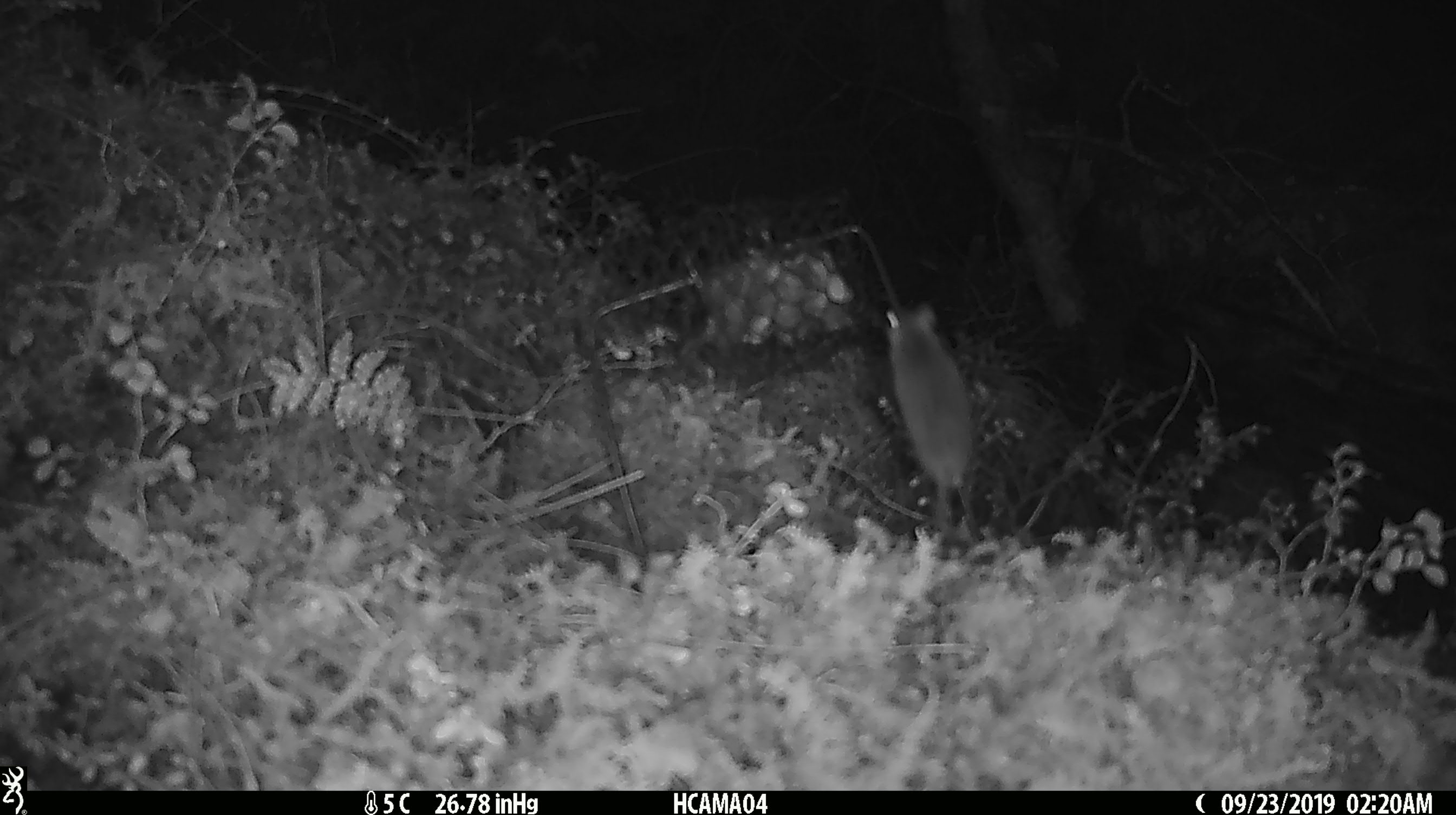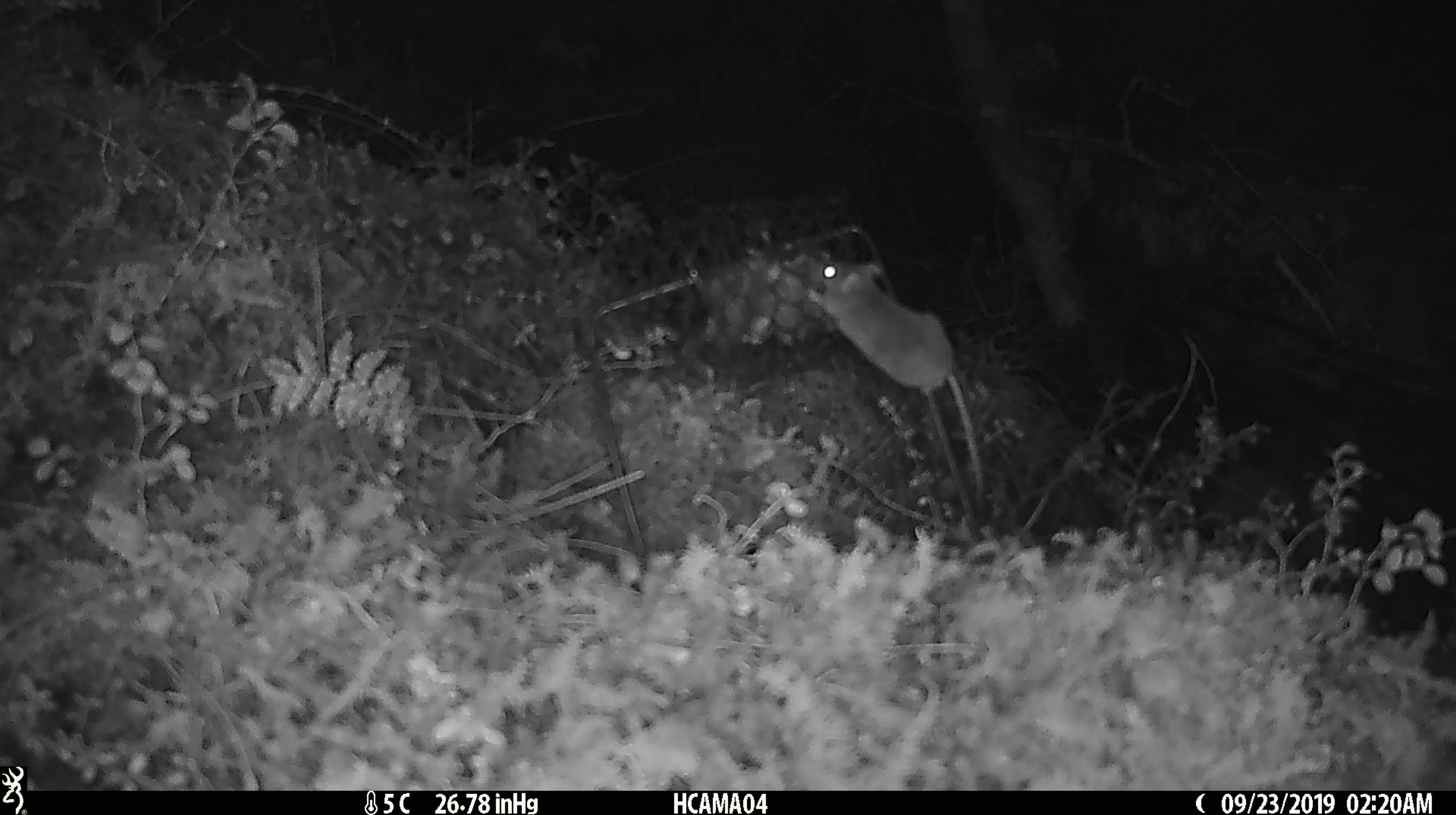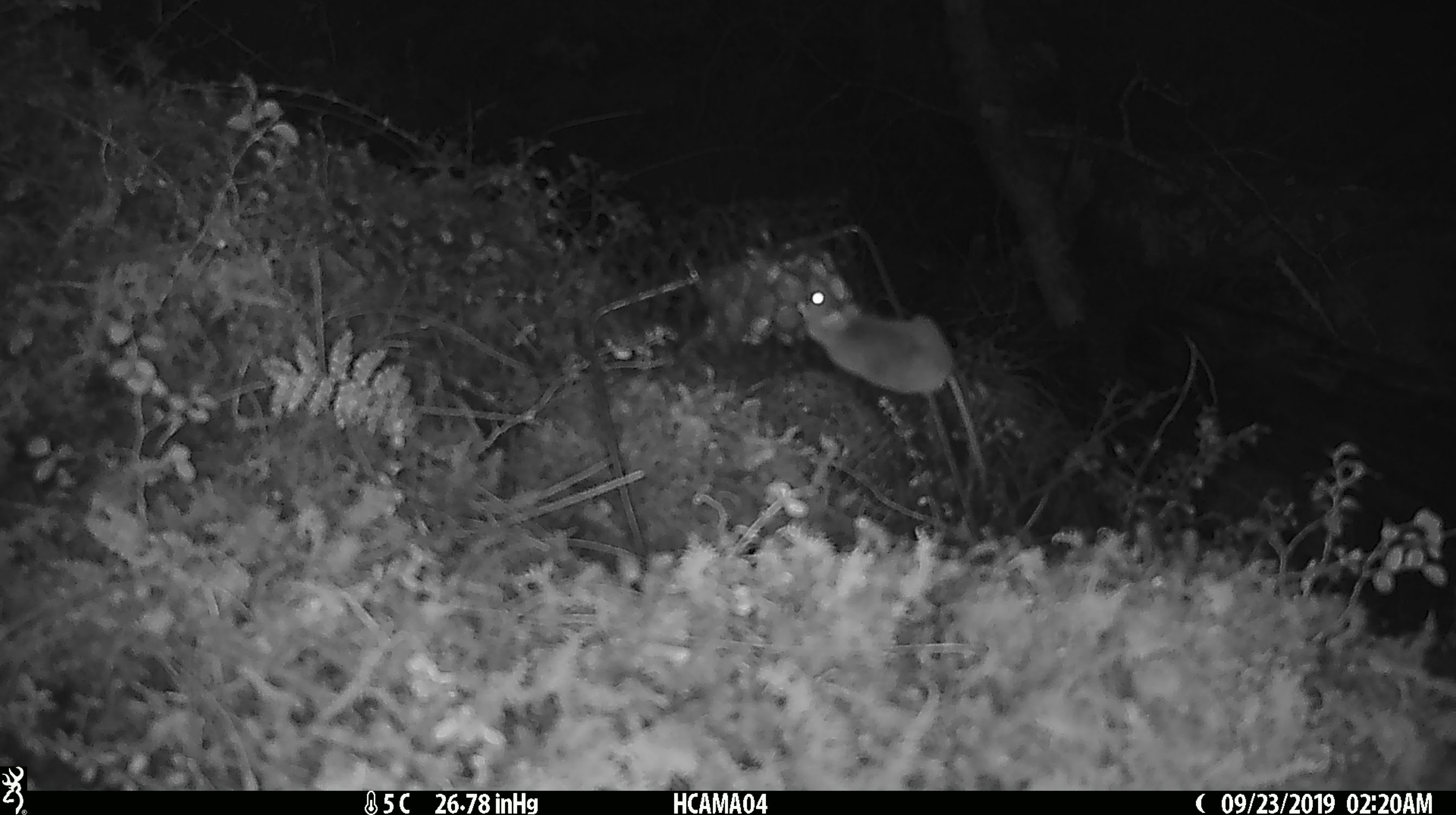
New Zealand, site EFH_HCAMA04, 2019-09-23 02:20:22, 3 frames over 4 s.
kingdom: Animalia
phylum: Chordata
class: Mammalia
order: Rodentia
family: Muridae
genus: Mus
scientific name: Mus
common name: mouse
Mouse (Mus).